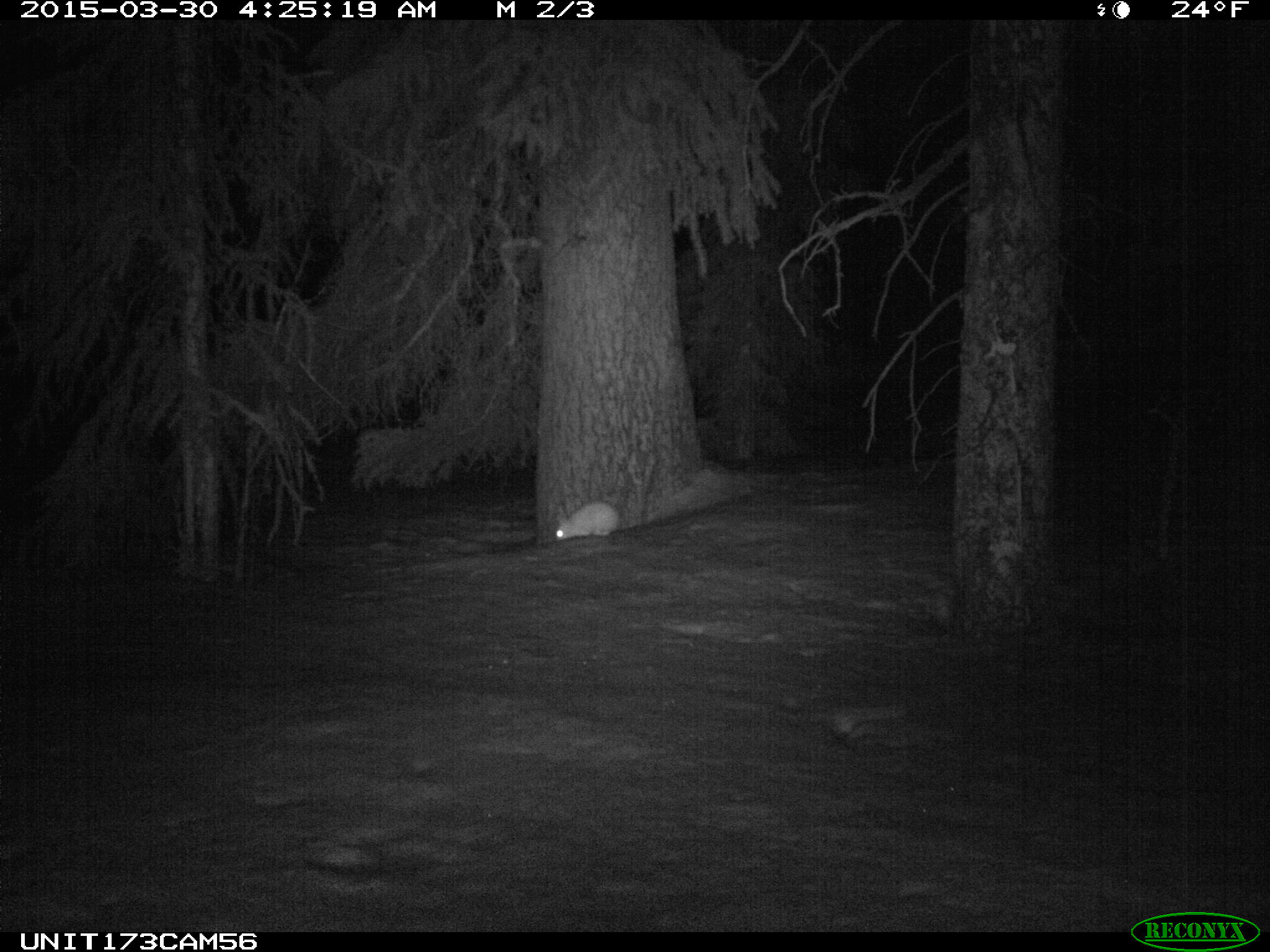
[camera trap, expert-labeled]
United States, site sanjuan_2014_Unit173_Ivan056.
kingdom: Animalia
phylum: Chordata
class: Mammalia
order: Lagomorpha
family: Leporidae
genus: Lepus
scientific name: Lepus americanus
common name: snowshoe hare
Lepus americanus (snowshoe hare).